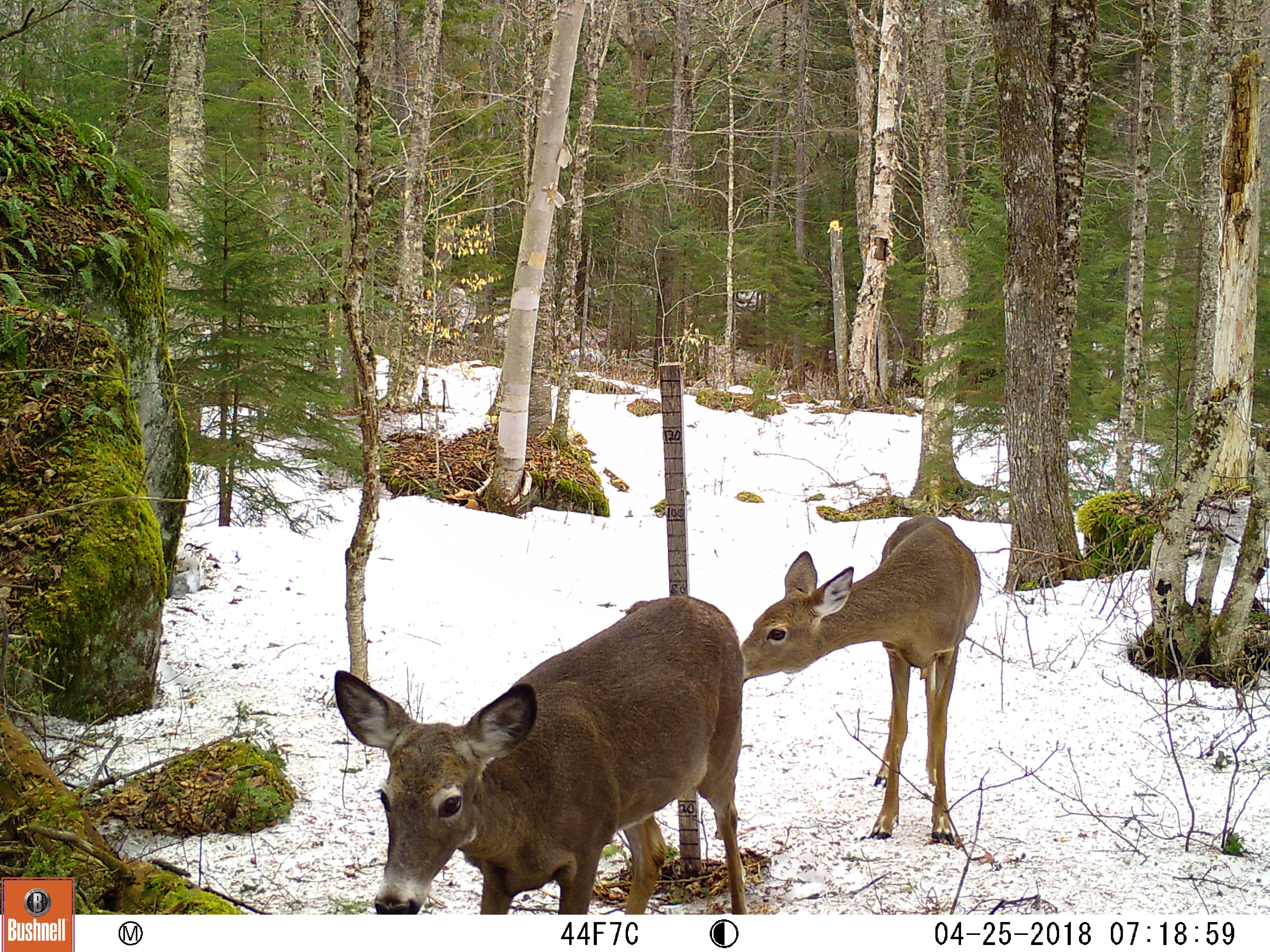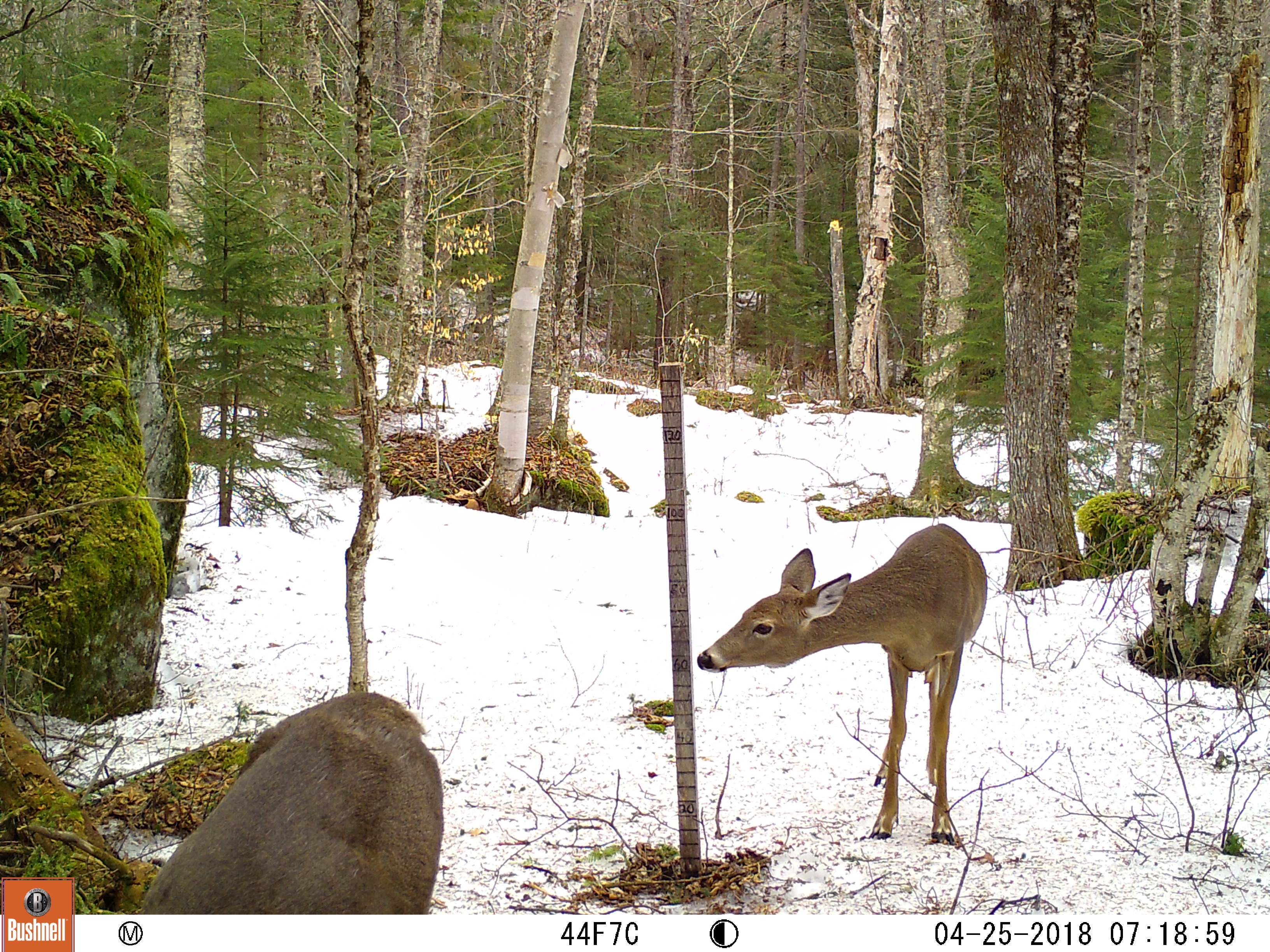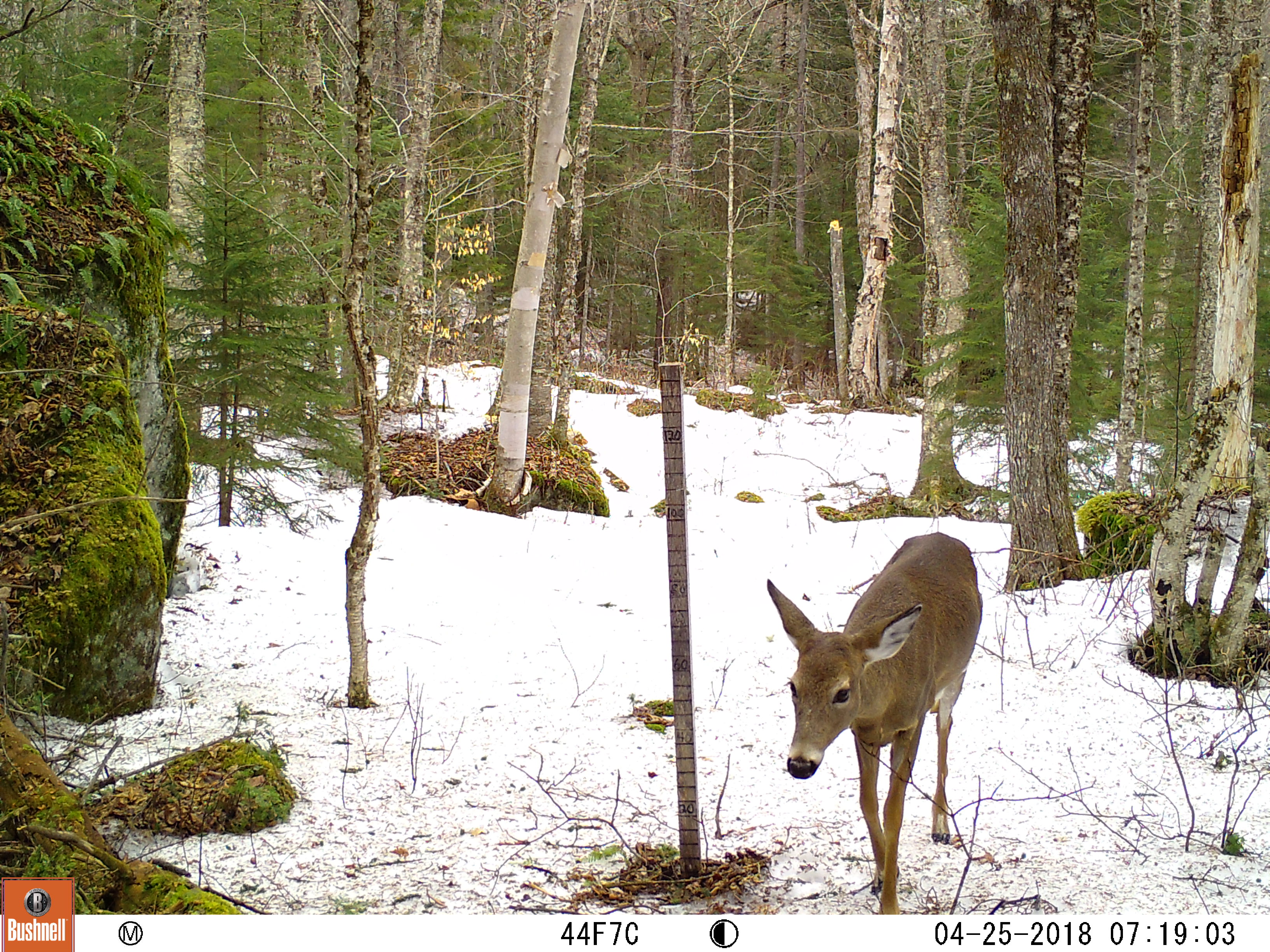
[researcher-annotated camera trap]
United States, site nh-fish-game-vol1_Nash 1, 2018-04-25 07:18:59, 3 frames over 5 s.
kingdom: Animalia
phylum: Chordata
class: Mammalia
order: Artiodactyla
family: Cervidae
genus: Odocoileus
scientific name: Odocoileus virginianus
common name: white-tailed deer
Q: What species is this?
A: White-tailed deer (Odocoileus virginianus).